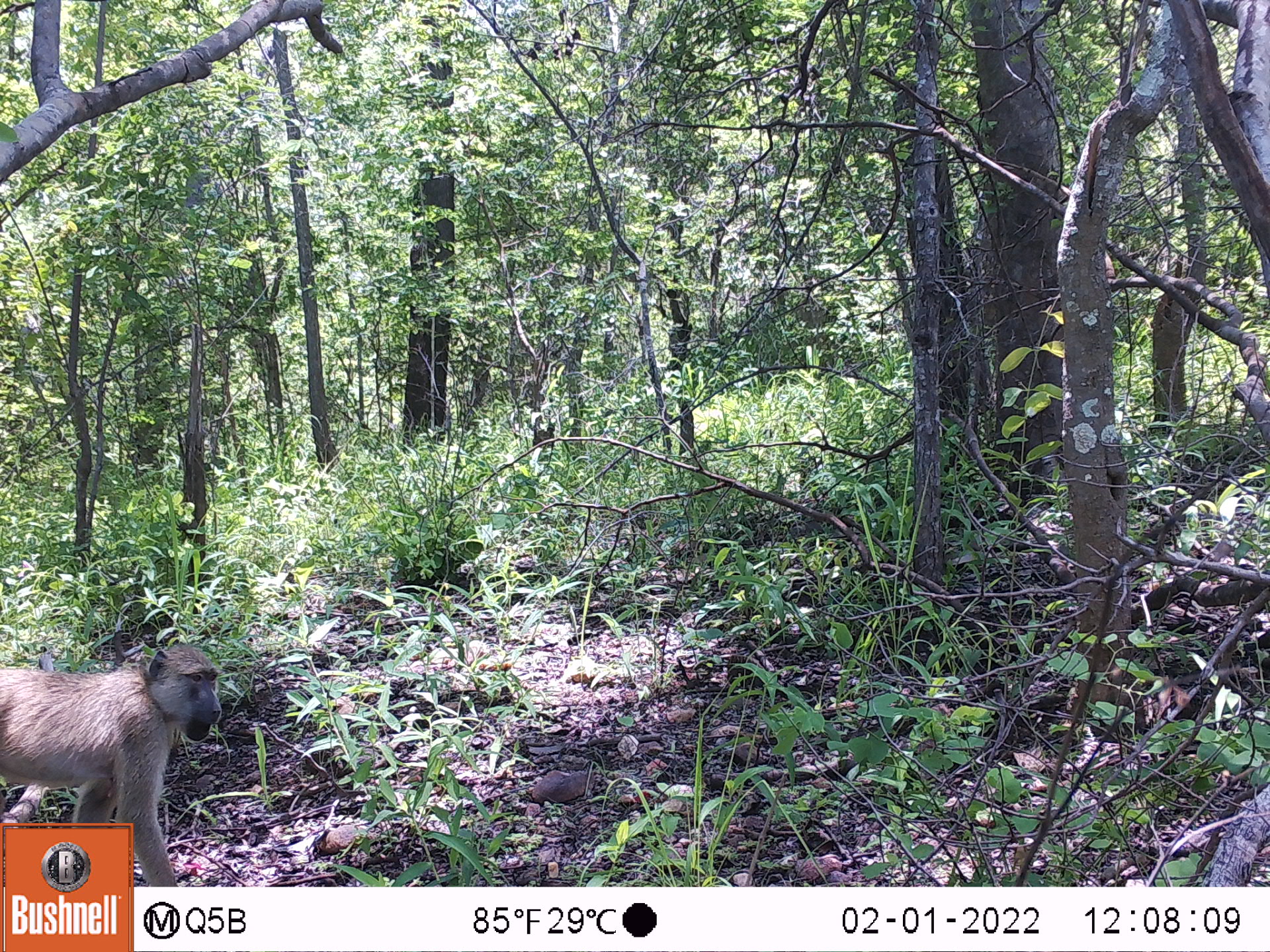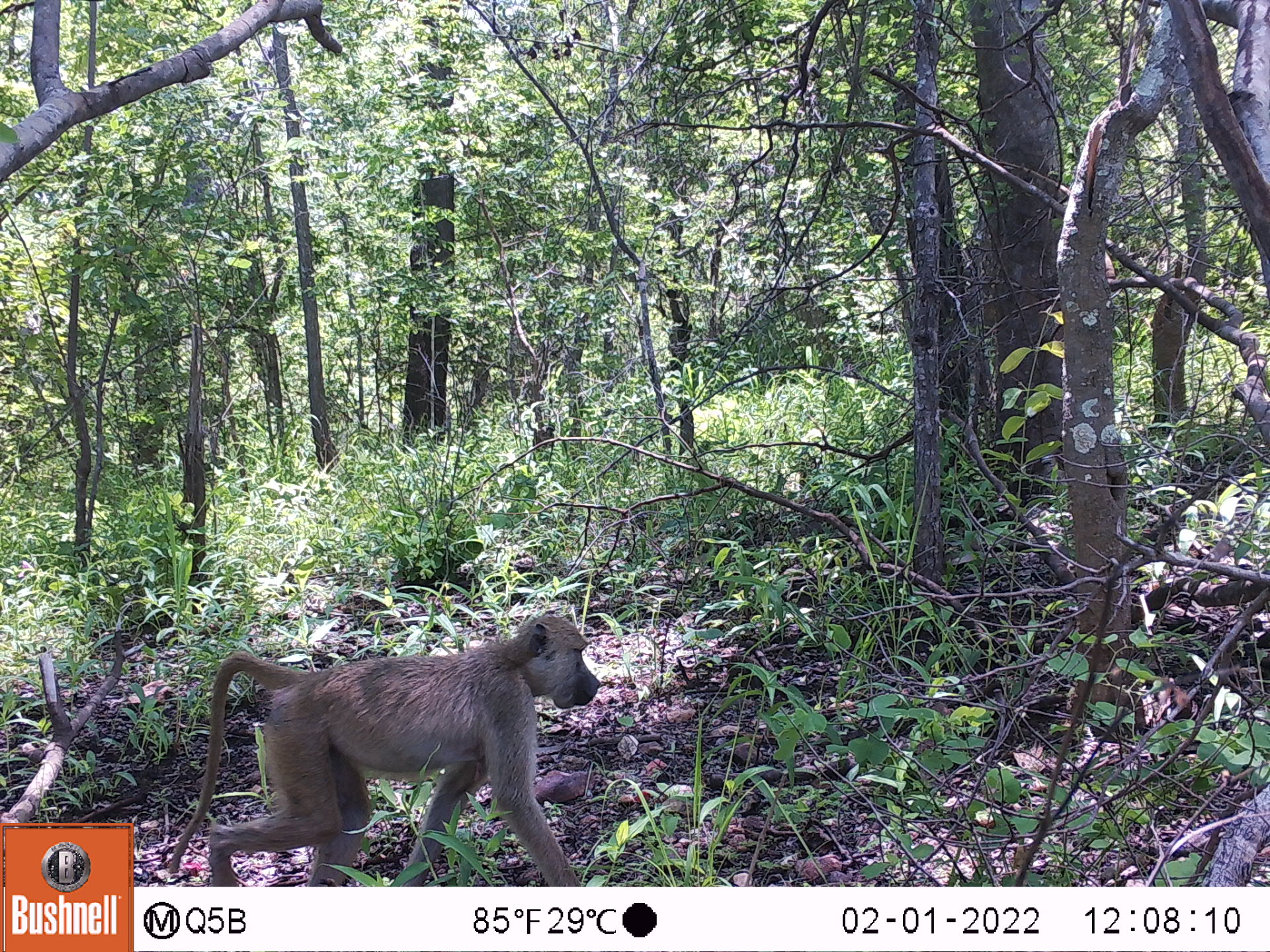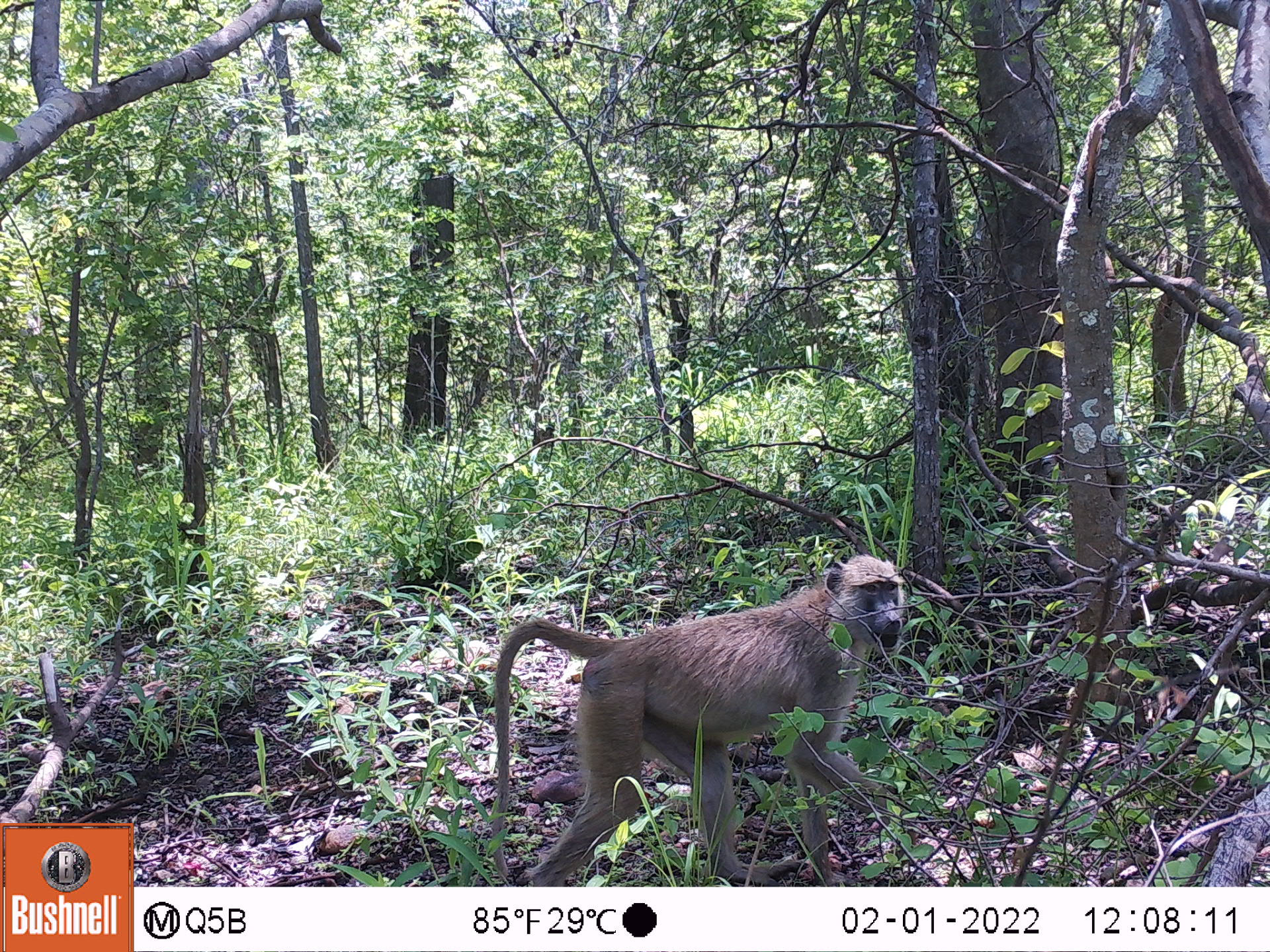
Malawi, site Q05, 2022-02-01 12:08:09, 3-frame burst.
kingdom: Animalia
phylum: Chordata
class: Mammalia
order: Primates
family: Cercopithecidae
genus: Papio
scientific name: Papio cynocephalus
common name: yellow baboon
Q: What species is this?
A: Yellow baboon (Papio cynocephalus).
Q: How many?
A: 1.